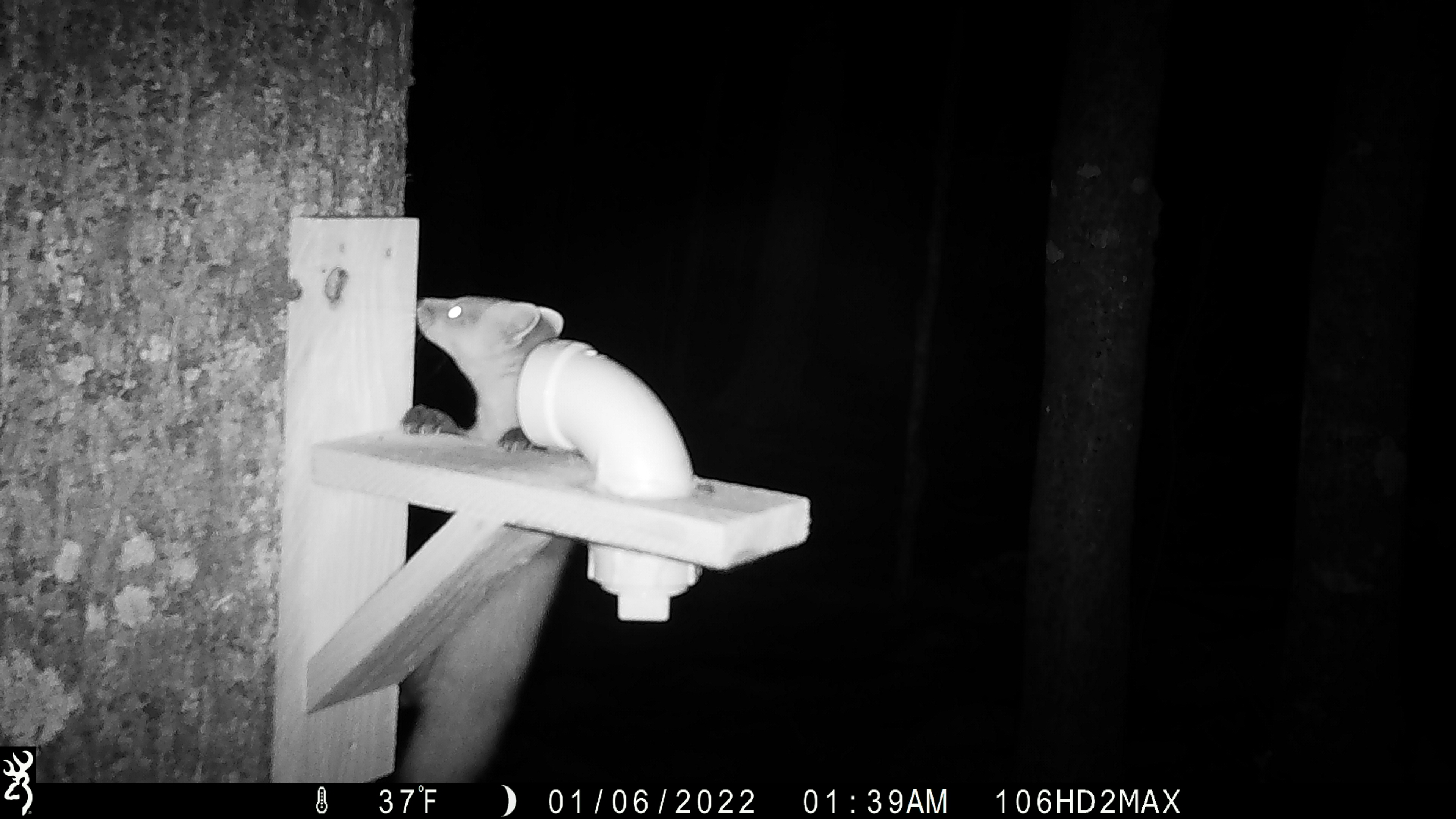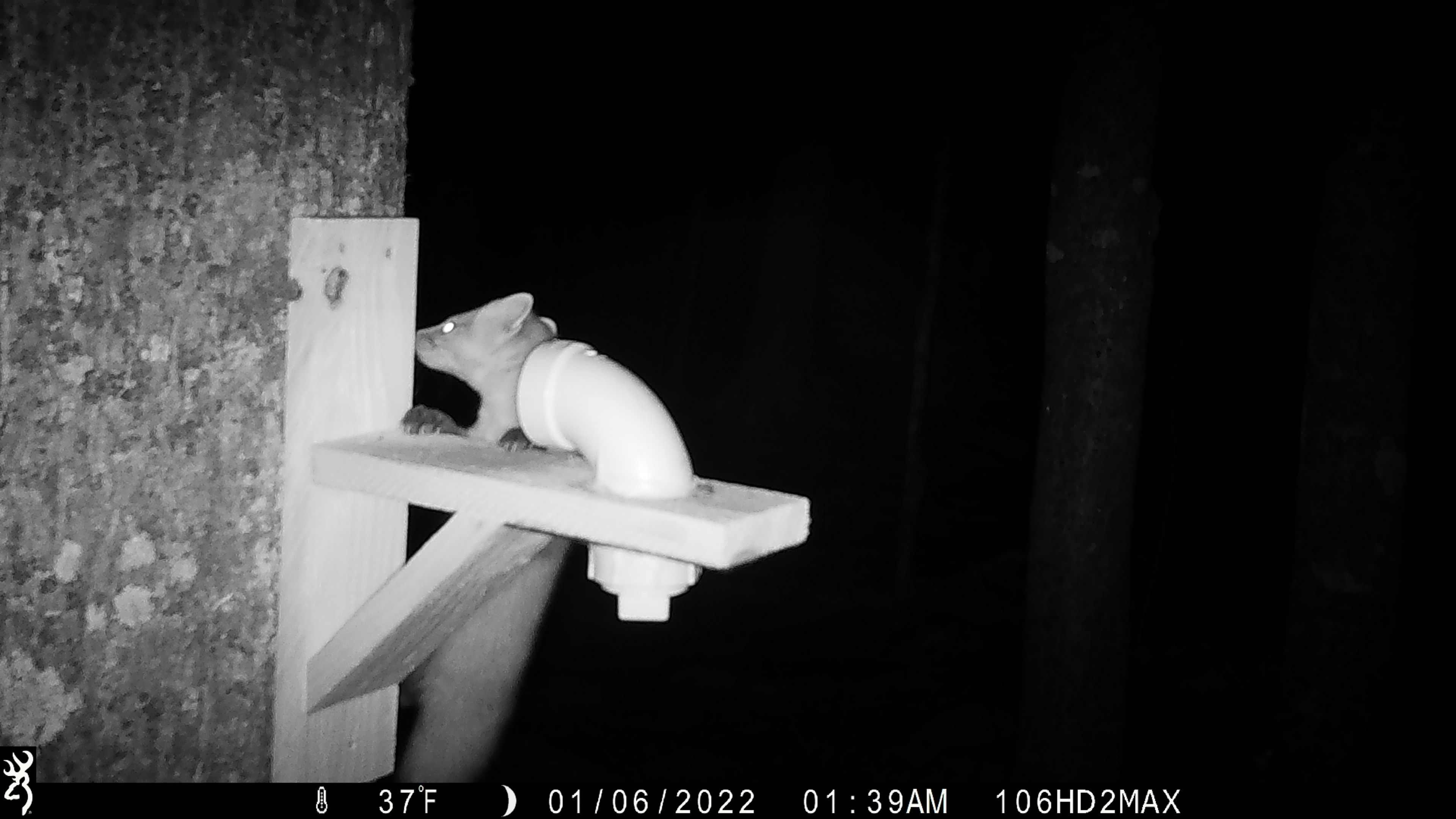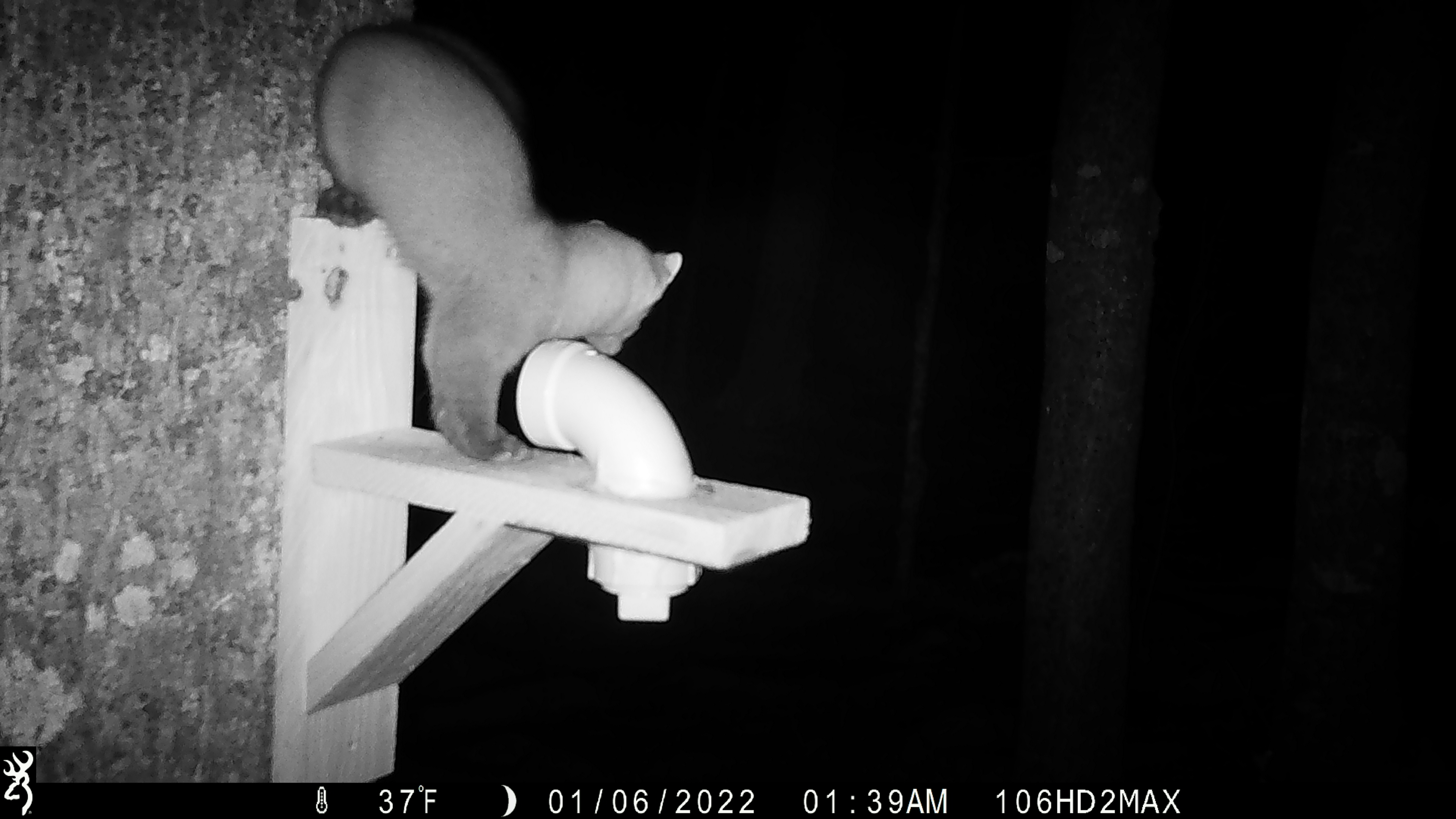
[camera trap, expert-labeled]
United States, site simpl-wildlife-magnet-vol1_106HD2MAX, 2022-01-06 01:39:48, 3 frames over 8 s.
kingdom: Animalia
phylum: Chordata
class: Mammalia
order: Carnivora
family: Mustelidae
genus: Martes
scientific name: Martes americana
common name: american marten